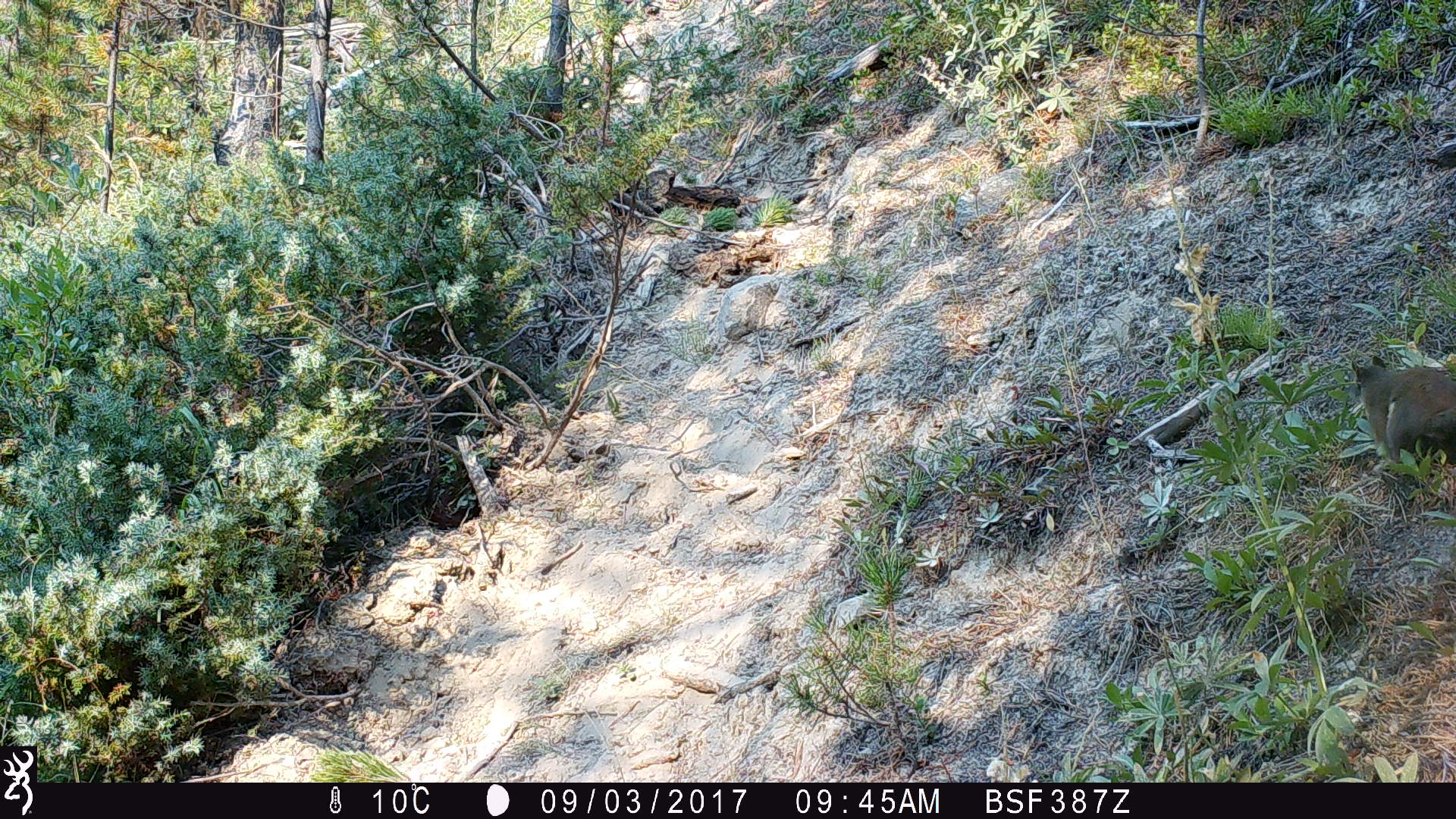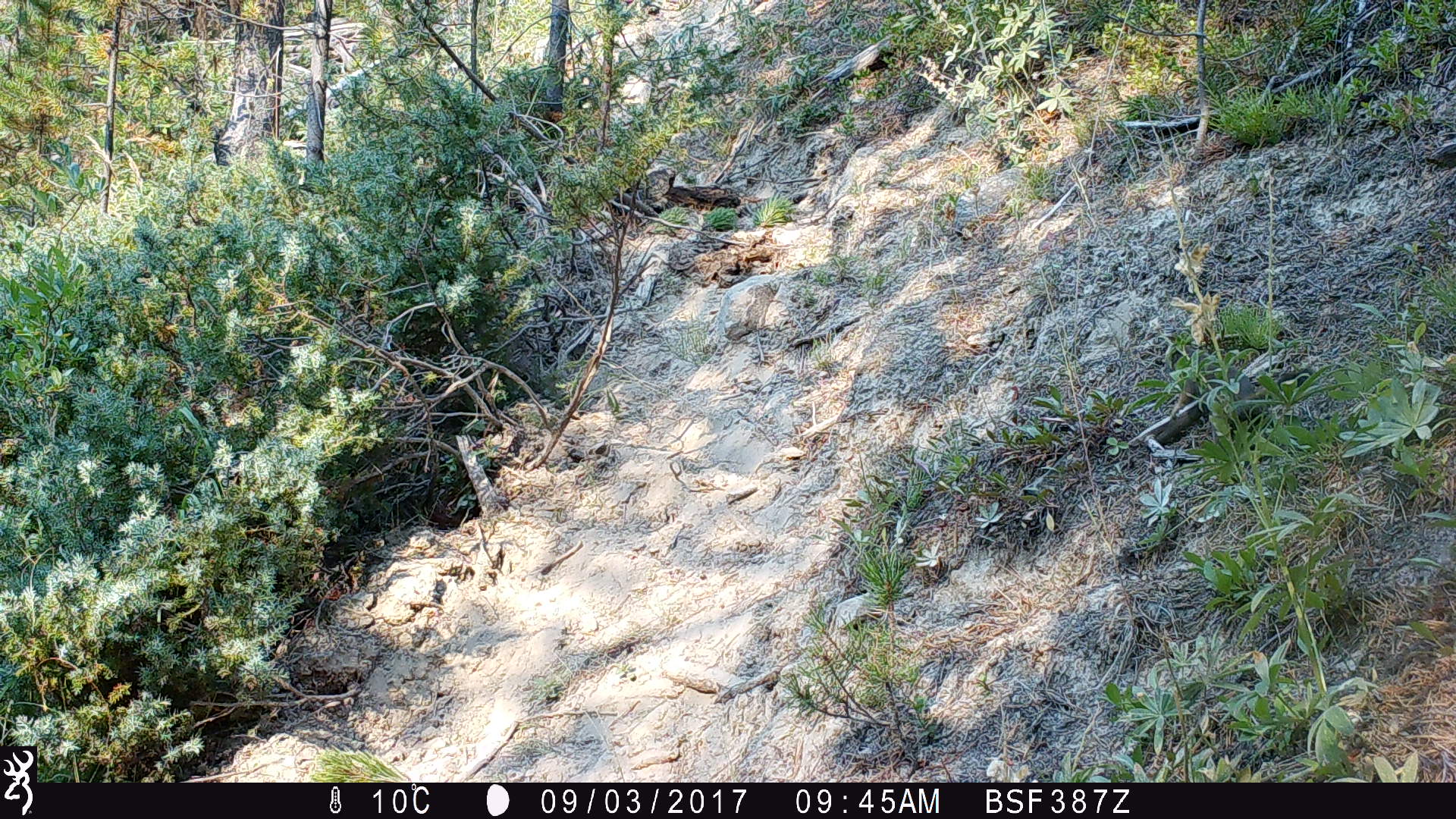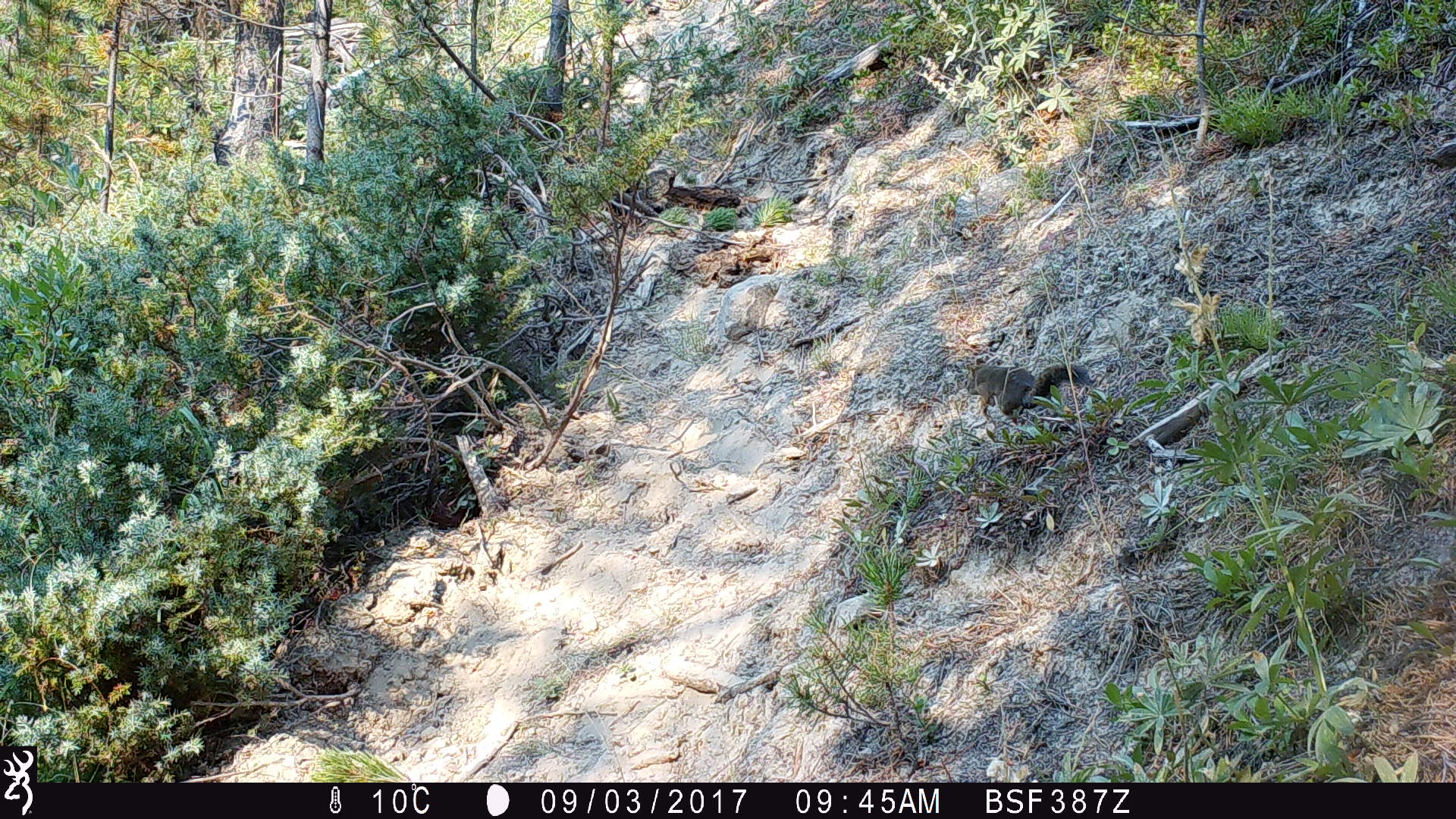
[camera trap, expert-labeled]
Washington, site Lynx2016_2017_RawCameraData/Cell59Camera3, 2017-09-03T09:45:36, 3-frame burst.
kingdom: Animalia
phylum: Chordata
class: Mammalia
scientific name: Mammalia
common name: small mammal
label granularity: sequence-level